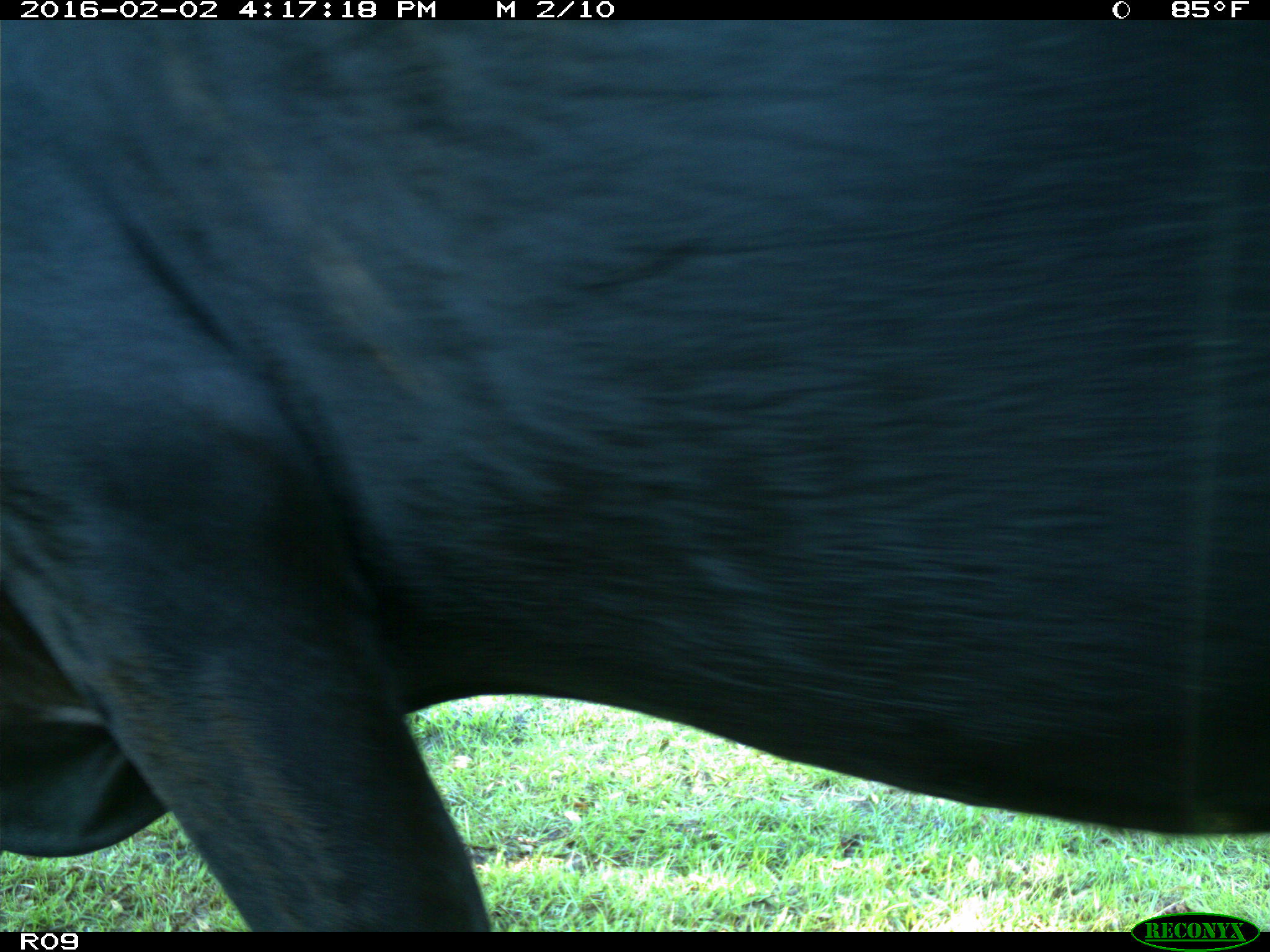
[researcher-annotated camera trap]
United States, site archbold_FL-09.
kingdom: Animalia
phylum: Chordata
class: Mammalia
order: Artiodactyla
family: Bovidae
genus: Bos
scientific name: Bos taurus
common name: domestic cow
Bos taurus (domestic cow).